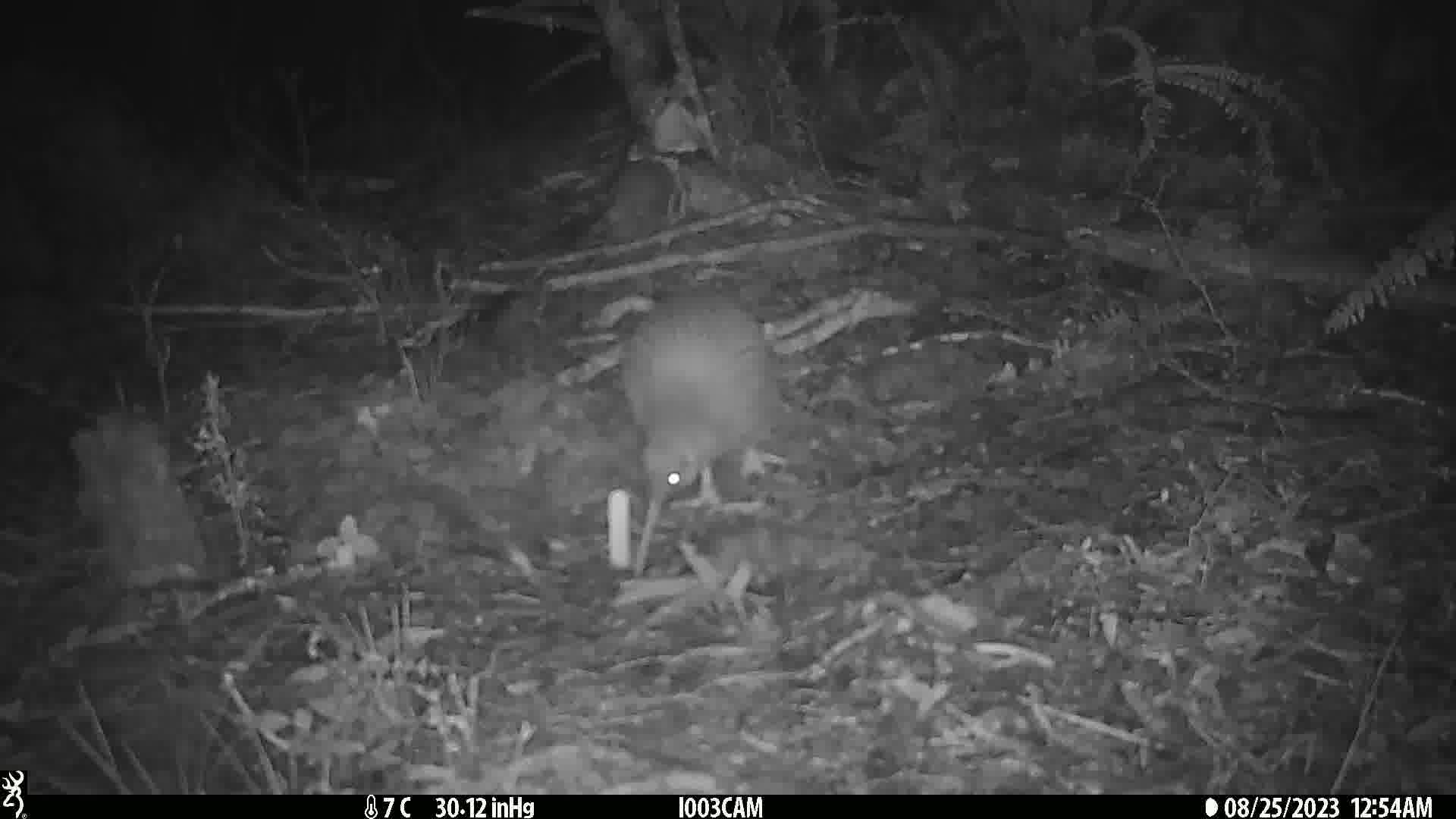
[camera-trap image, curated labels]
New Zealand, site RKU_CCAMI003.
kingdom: Animalia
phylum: Chordata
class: Aves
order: Apterygiformes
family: Apterygidae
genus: Apteryx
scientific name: Apteryx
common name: kiwi